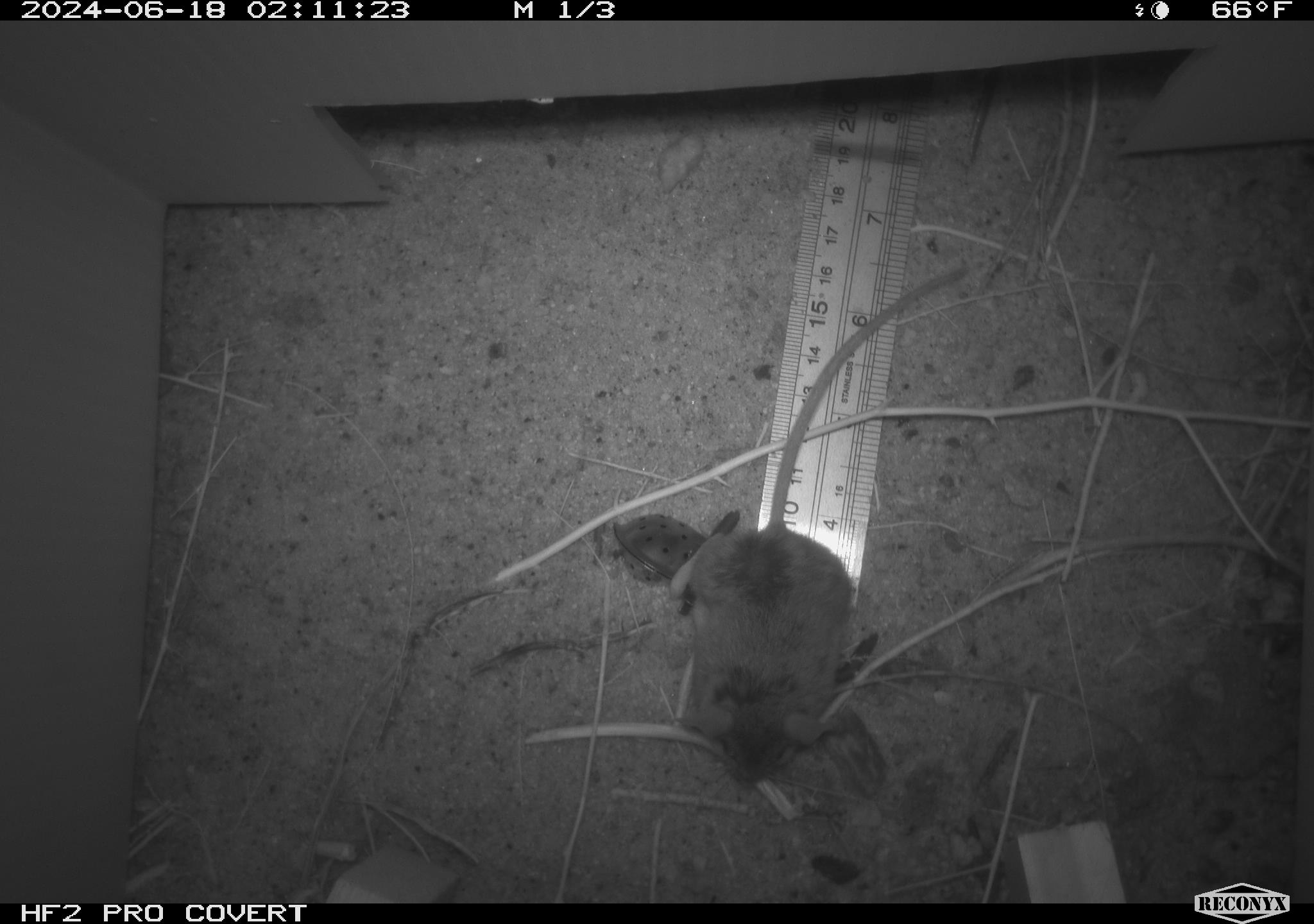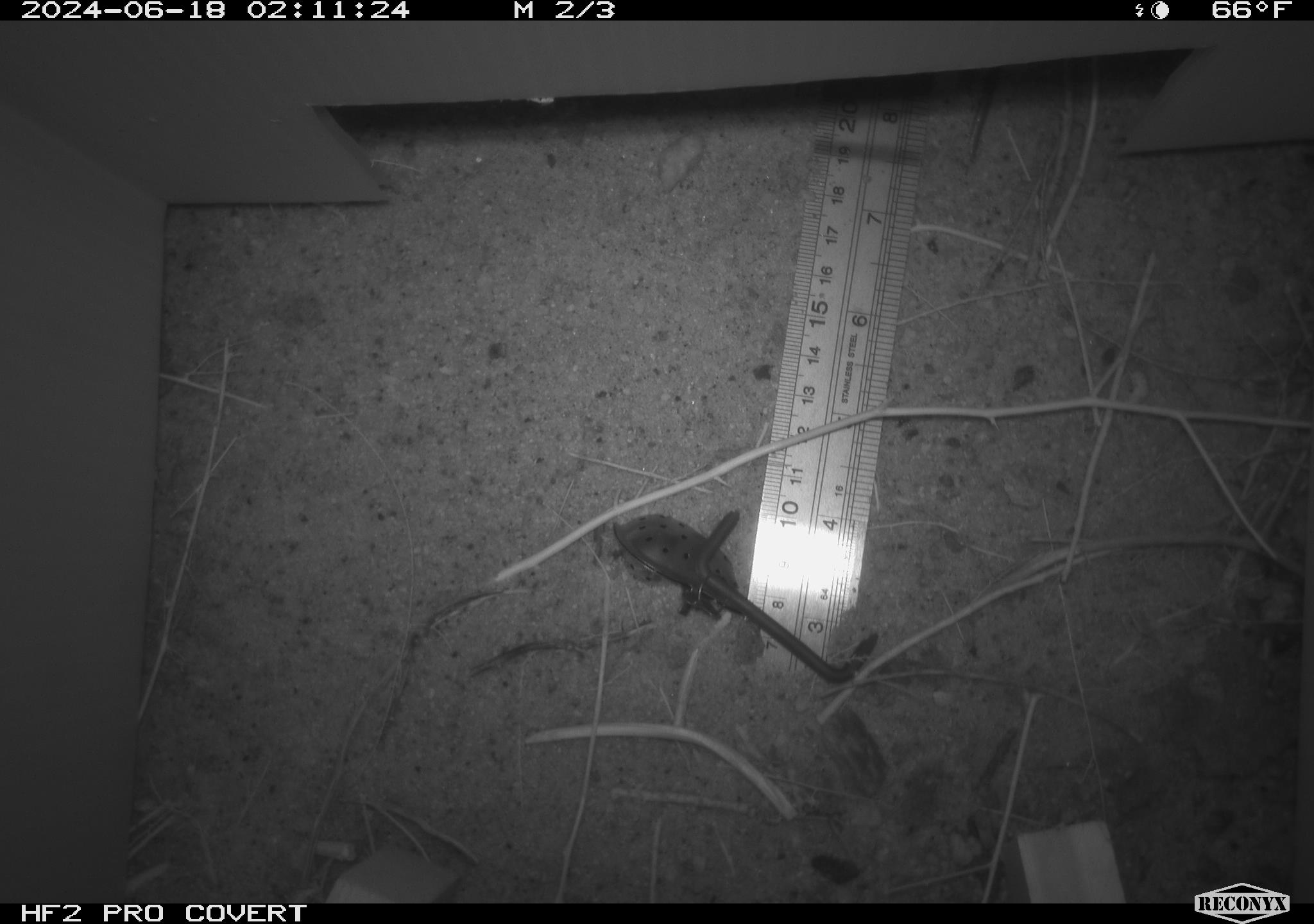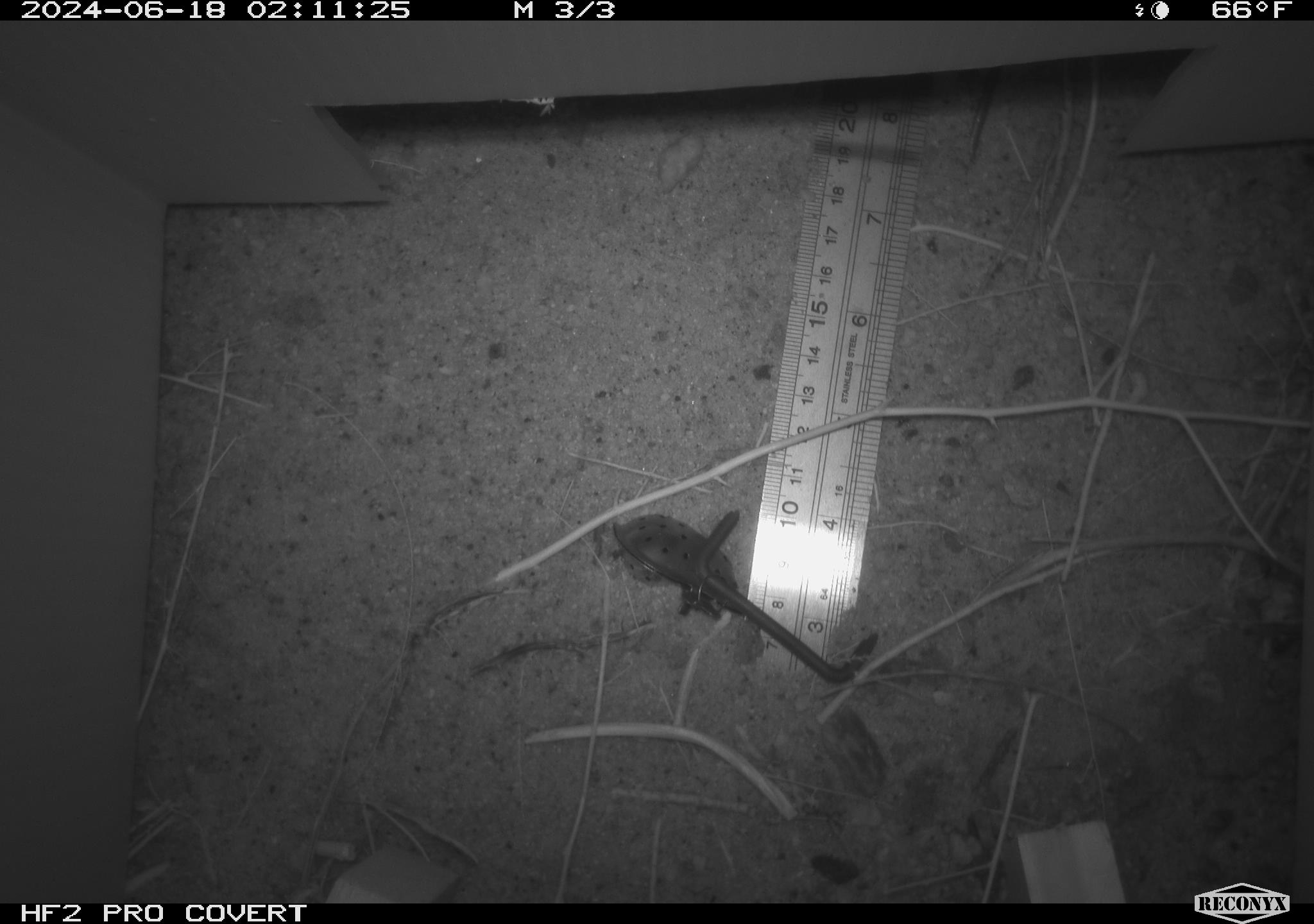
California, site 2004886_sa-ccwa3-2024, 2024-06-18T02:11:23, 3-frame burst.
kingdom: Animalia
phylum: Chordata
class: Mammalia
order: Rodentia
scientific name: Rodentia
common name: mouse species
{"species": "mouse species (Rodentia)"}